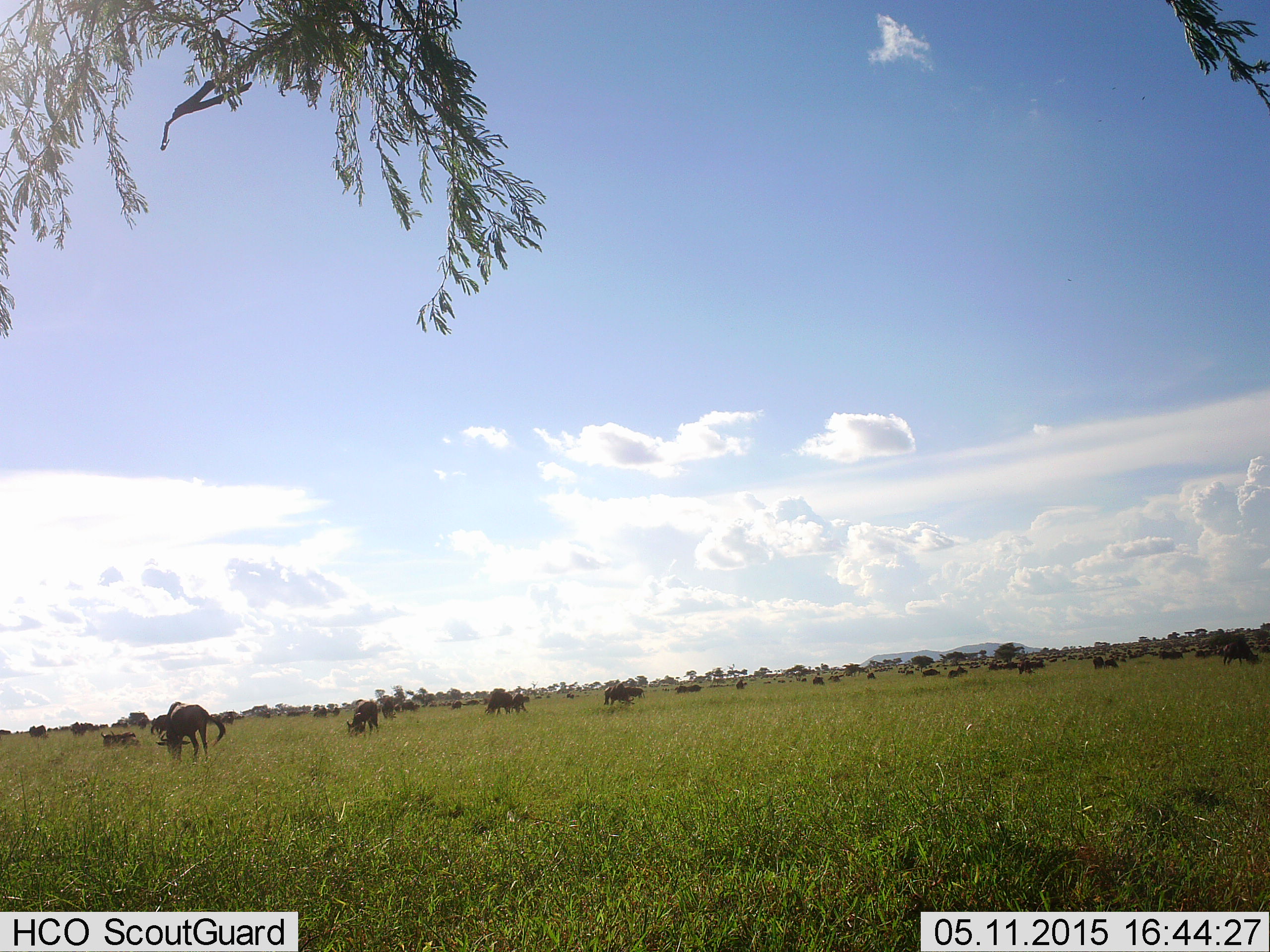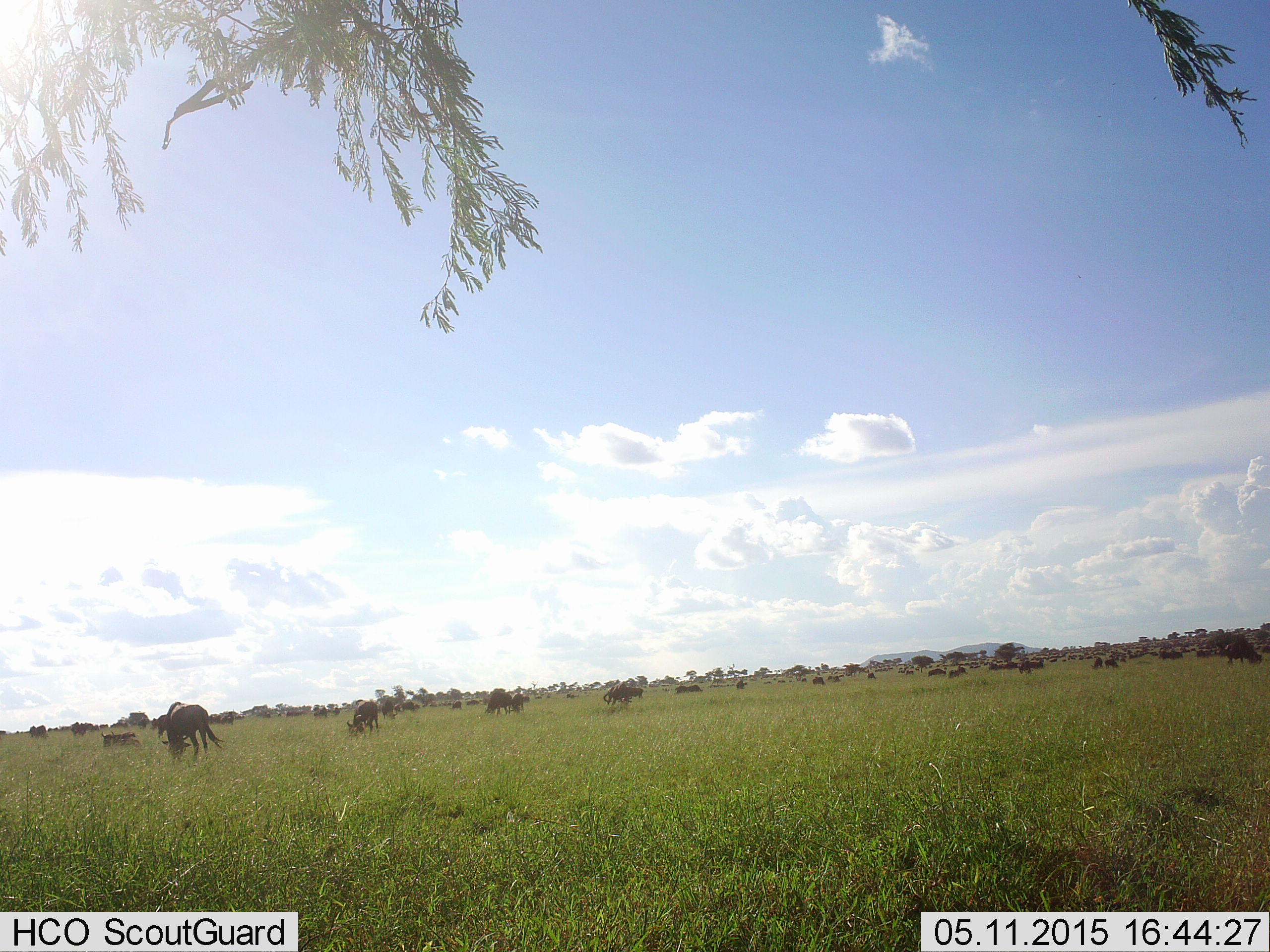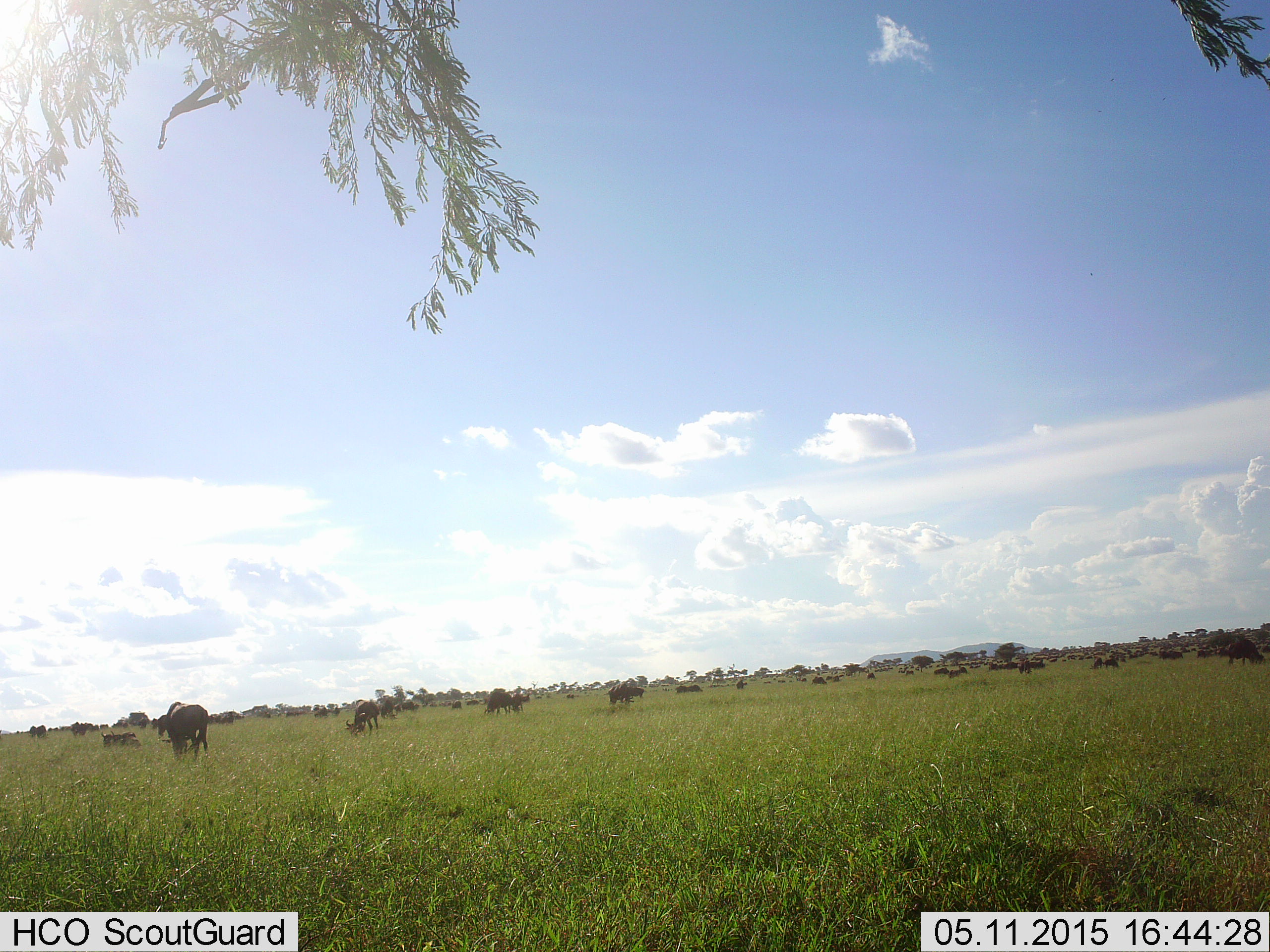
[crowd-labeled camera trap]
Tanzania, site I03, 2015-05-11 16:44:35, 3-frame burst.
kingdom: Animalia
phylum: Chordata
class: Mammalia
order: Artiodactyla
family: Bovidae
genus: Connochaetes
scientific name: Connochaetes taurinus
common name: blue wildebeest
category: wildebeest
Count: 11-50.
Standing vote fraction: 50%.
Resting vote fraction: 0%.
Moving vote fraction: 10%.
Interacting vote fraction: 0%.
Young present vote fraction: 0%.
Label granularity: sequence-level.